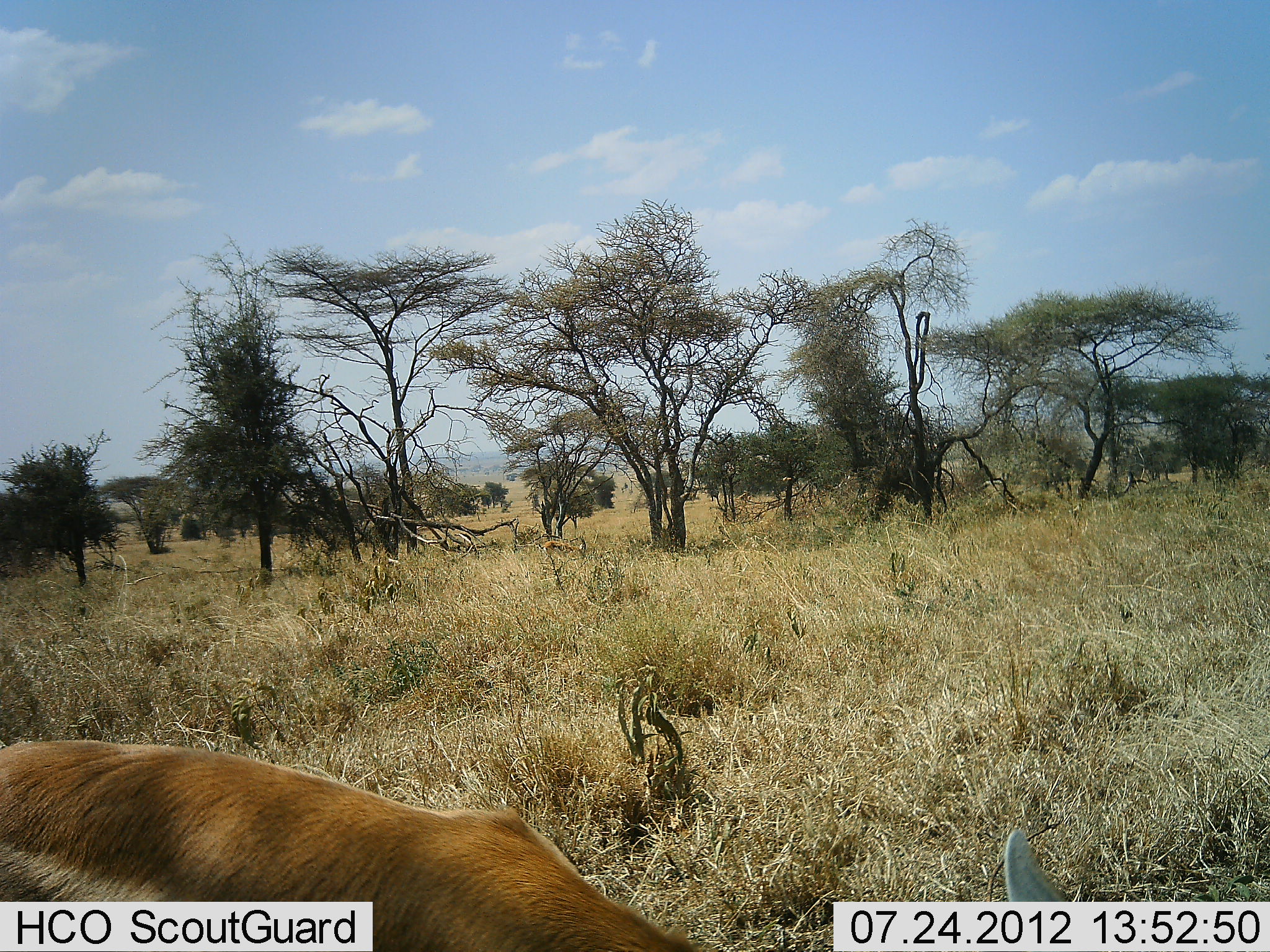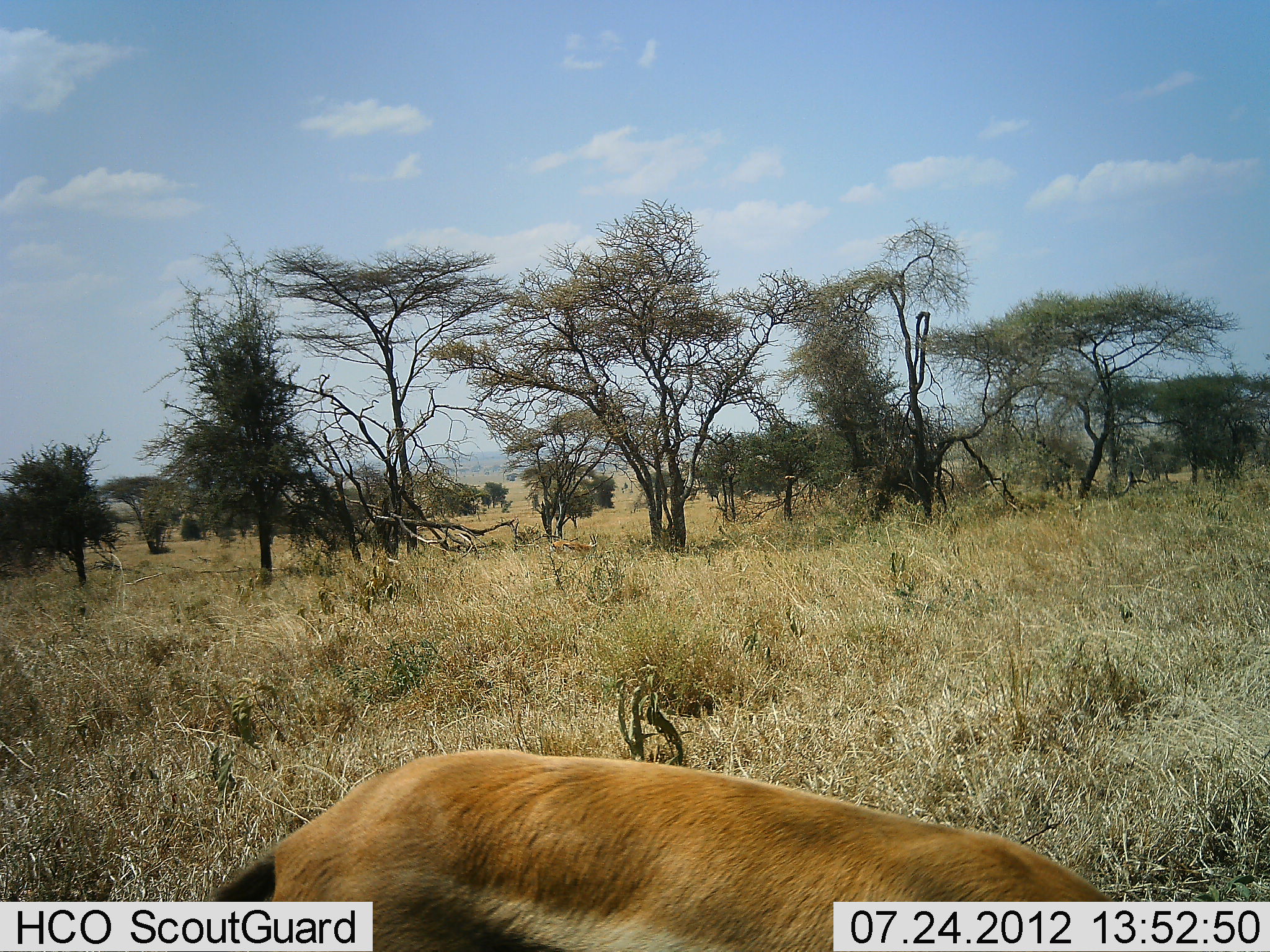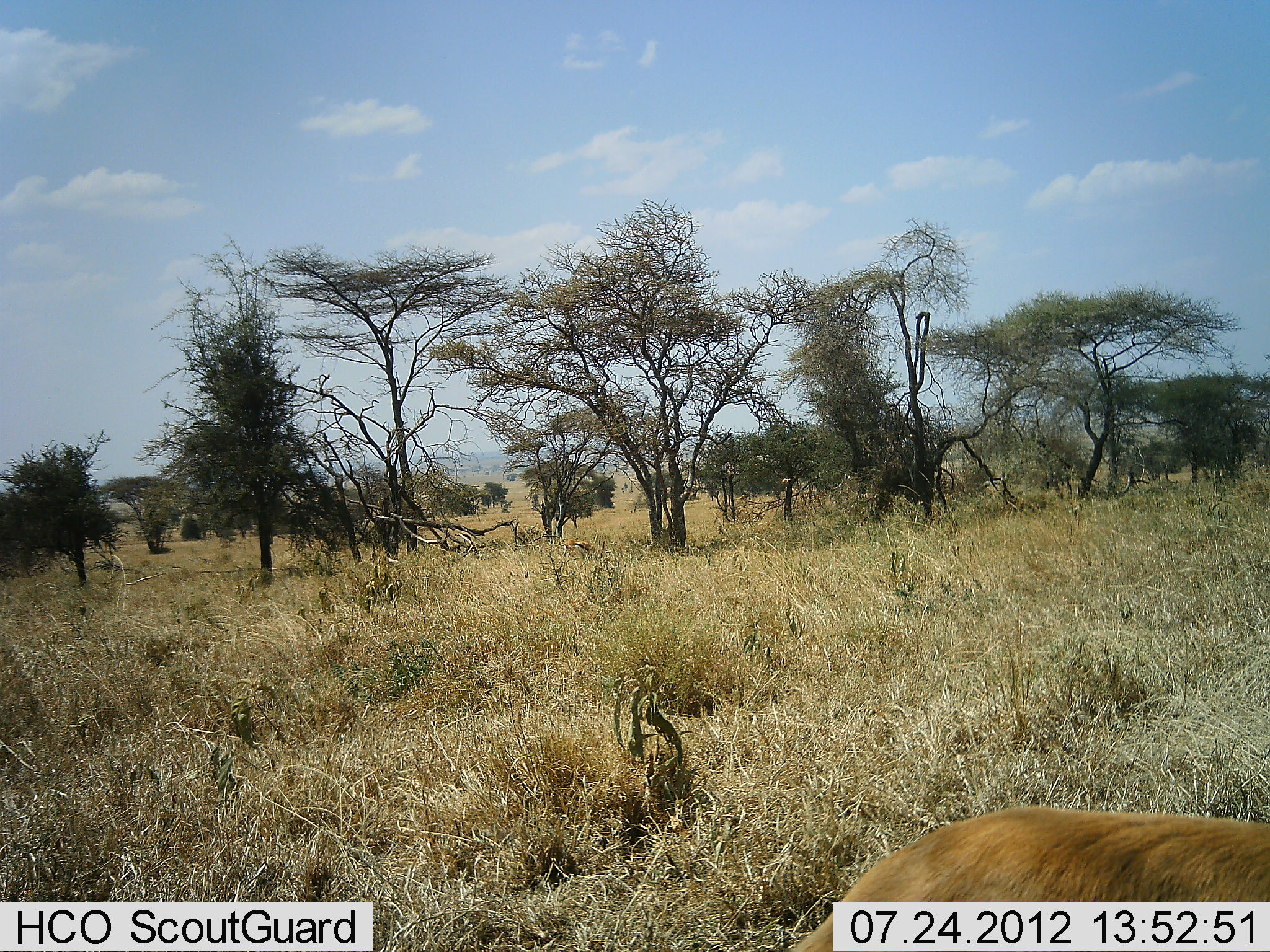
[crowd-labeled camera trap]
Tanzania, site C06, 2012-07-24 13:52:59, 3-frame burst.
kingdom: Animalia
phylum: Chordata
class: Mammalia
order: Artiodactyla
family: Bovidae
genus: Eudorcas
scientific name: Eudorcas thomsonii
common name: thomson's gazelle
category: gazellethomsons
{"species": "gazellethomsons (thomson's gazelle) (Eudorcas thomsonii)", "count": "1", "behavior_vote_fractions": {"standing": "0%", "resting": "0%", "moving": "89%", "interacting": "0%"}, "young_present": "0%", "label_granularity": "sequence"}